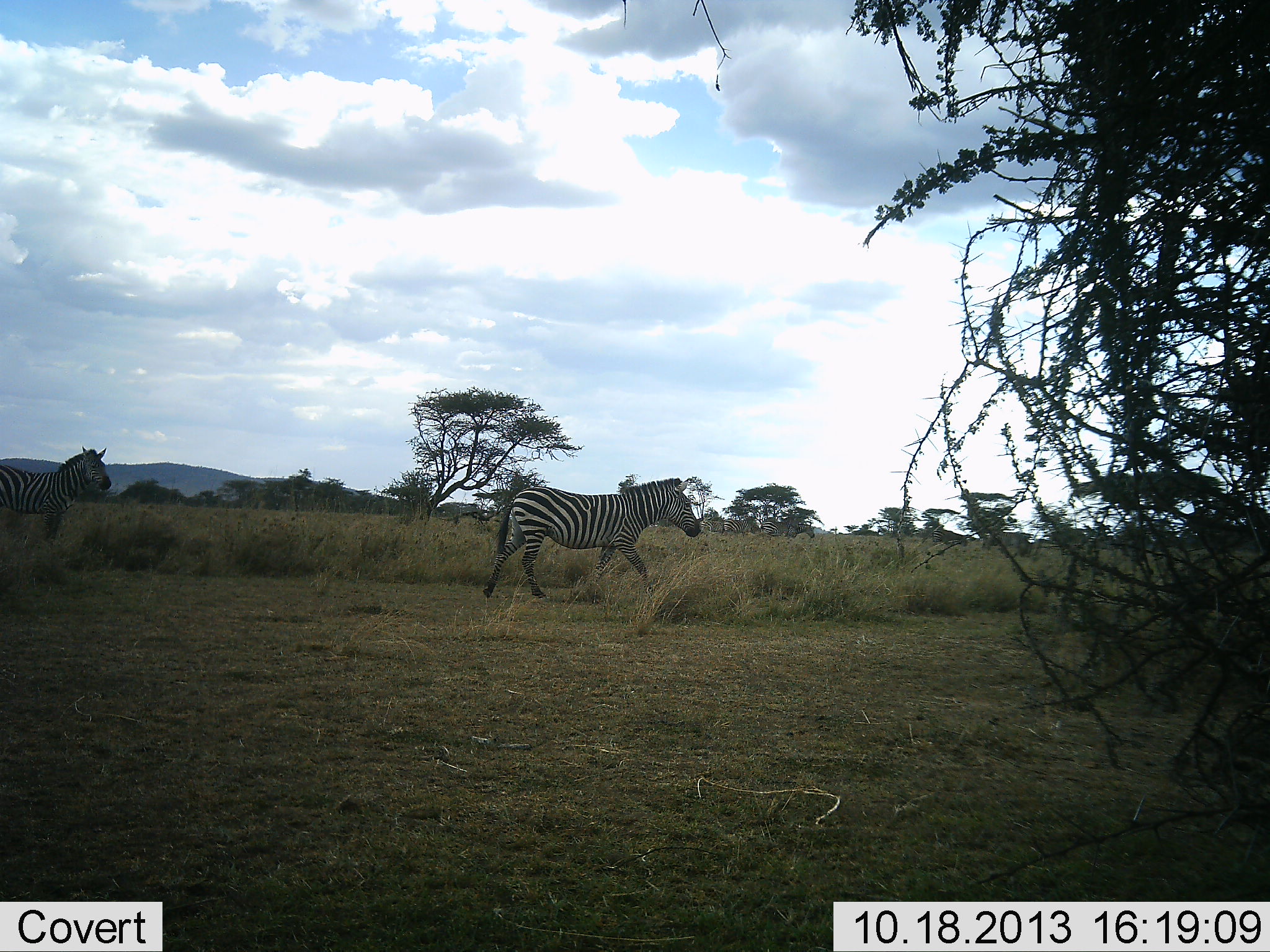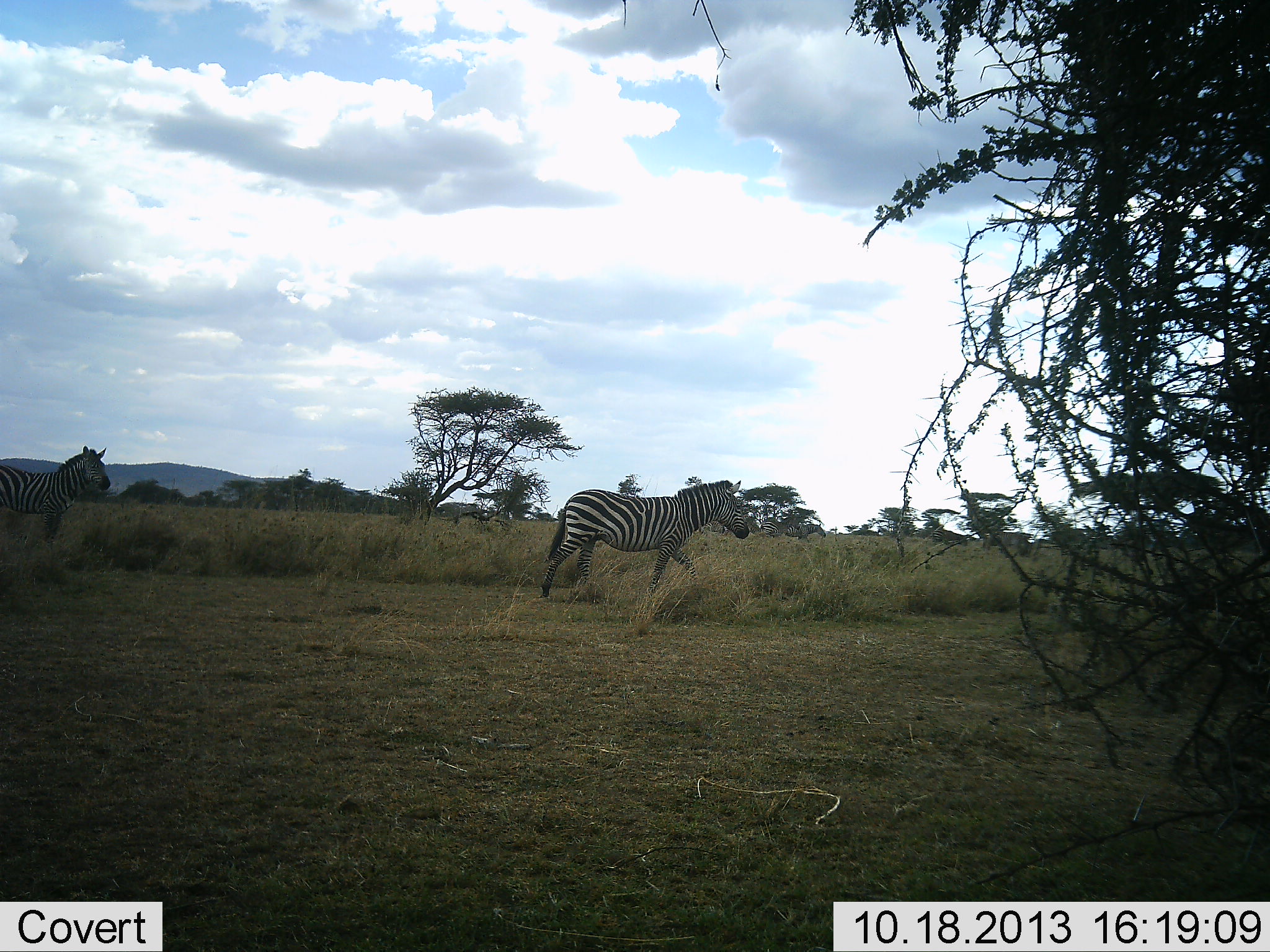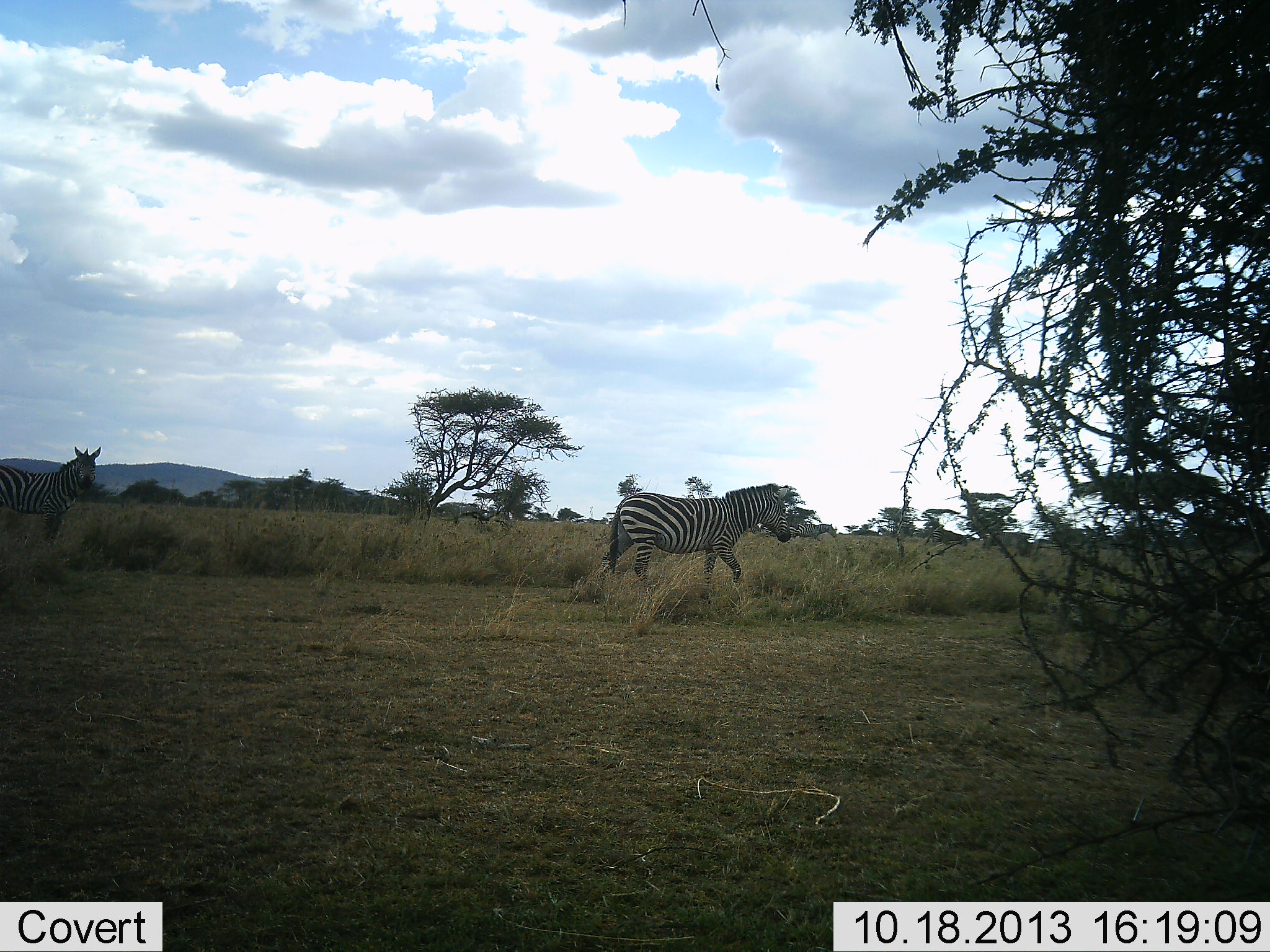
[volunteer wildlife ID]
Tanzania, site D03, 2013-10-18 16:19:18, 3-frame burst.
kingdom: Animalia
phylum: Chordata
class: Mammalia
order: Perissodactyla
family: Equidae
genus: Equus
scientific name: Equus quagga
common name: plains zebra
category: zebra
Zebra (plains zebra) (Equus quagga), count 3. Behavior (volunteer vote fractions): standing 80%, resting 0%, moving 100%, interacting 0%. Young present (vote fraction): 0%. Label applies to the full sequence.